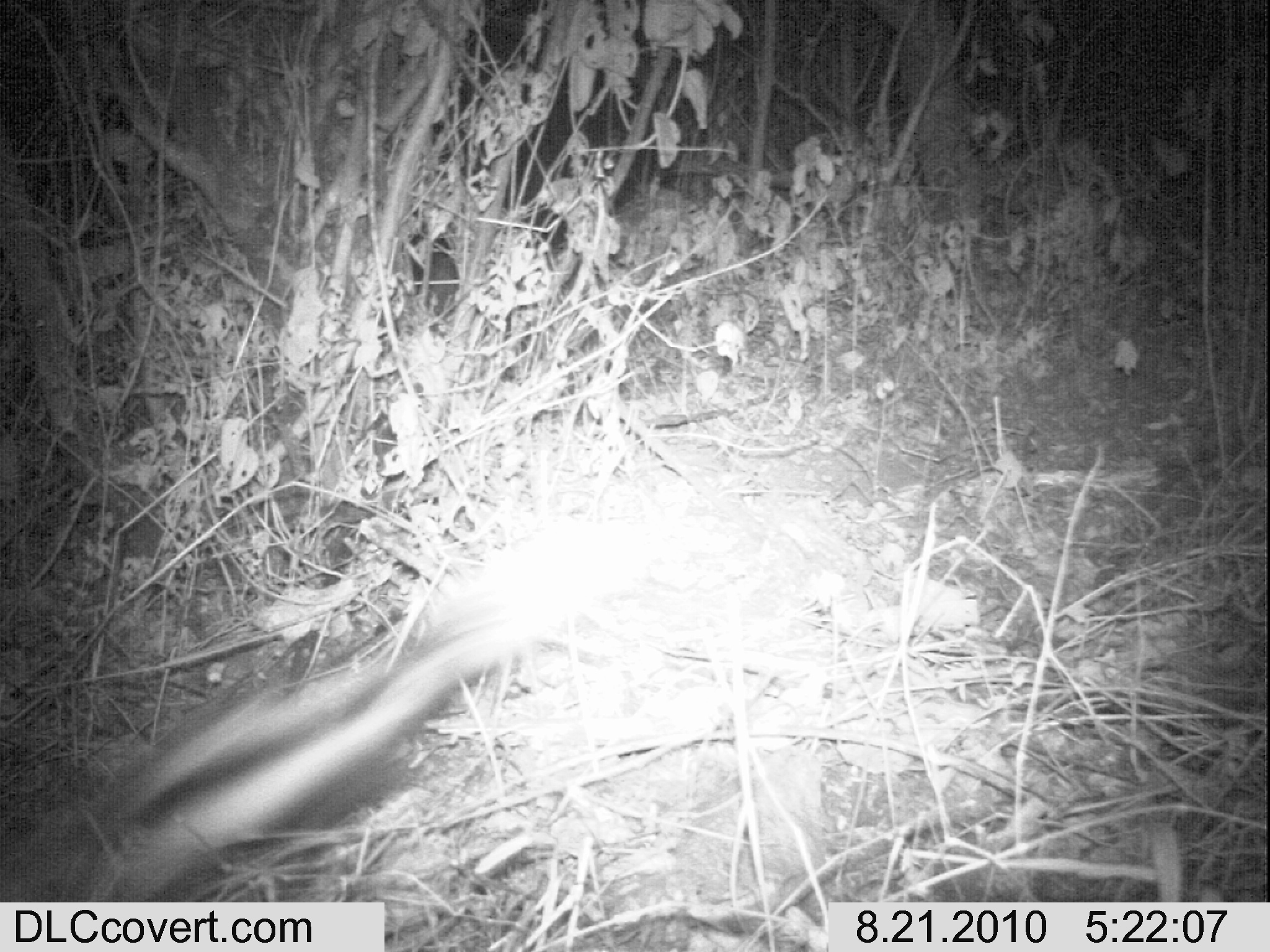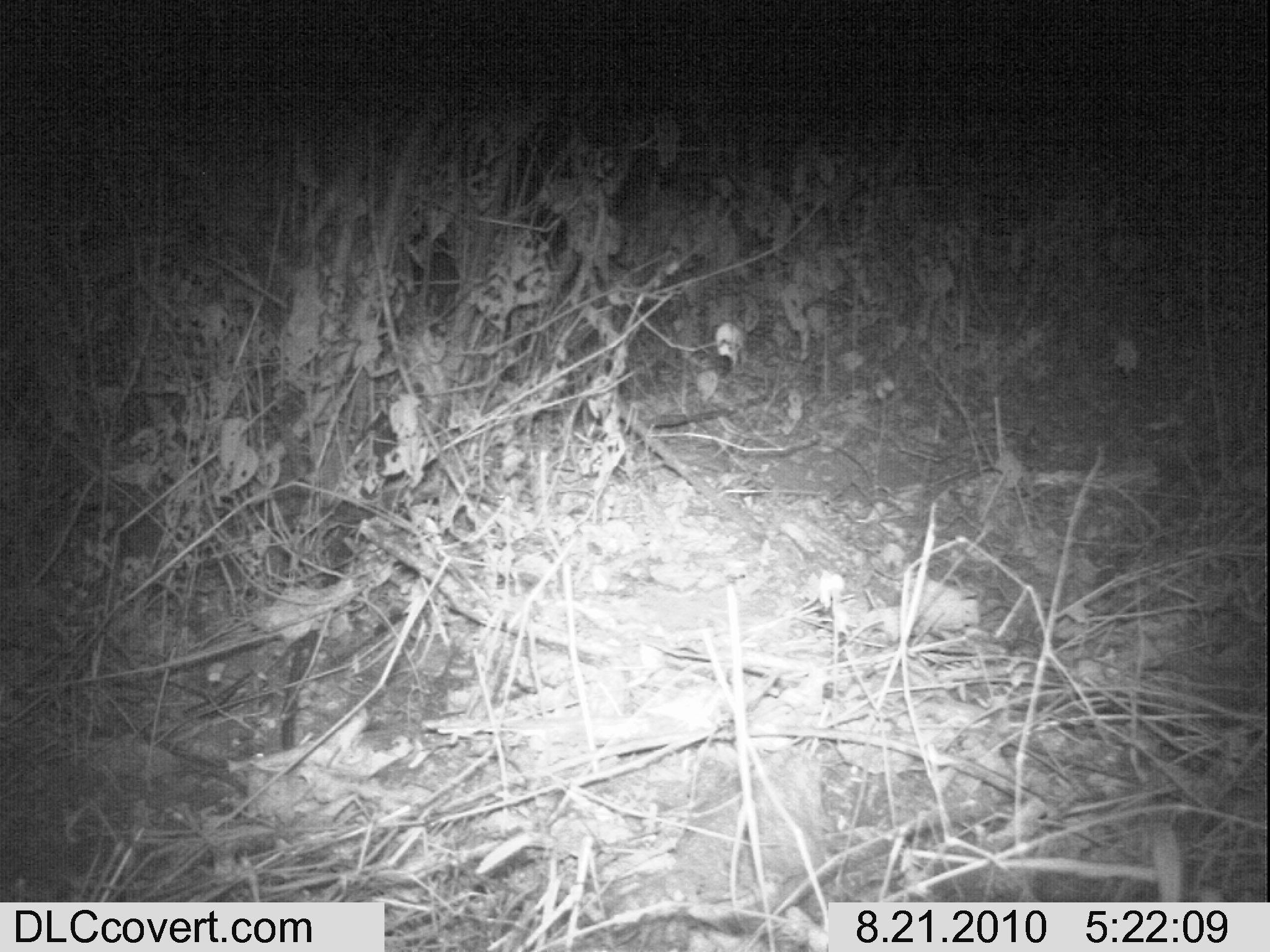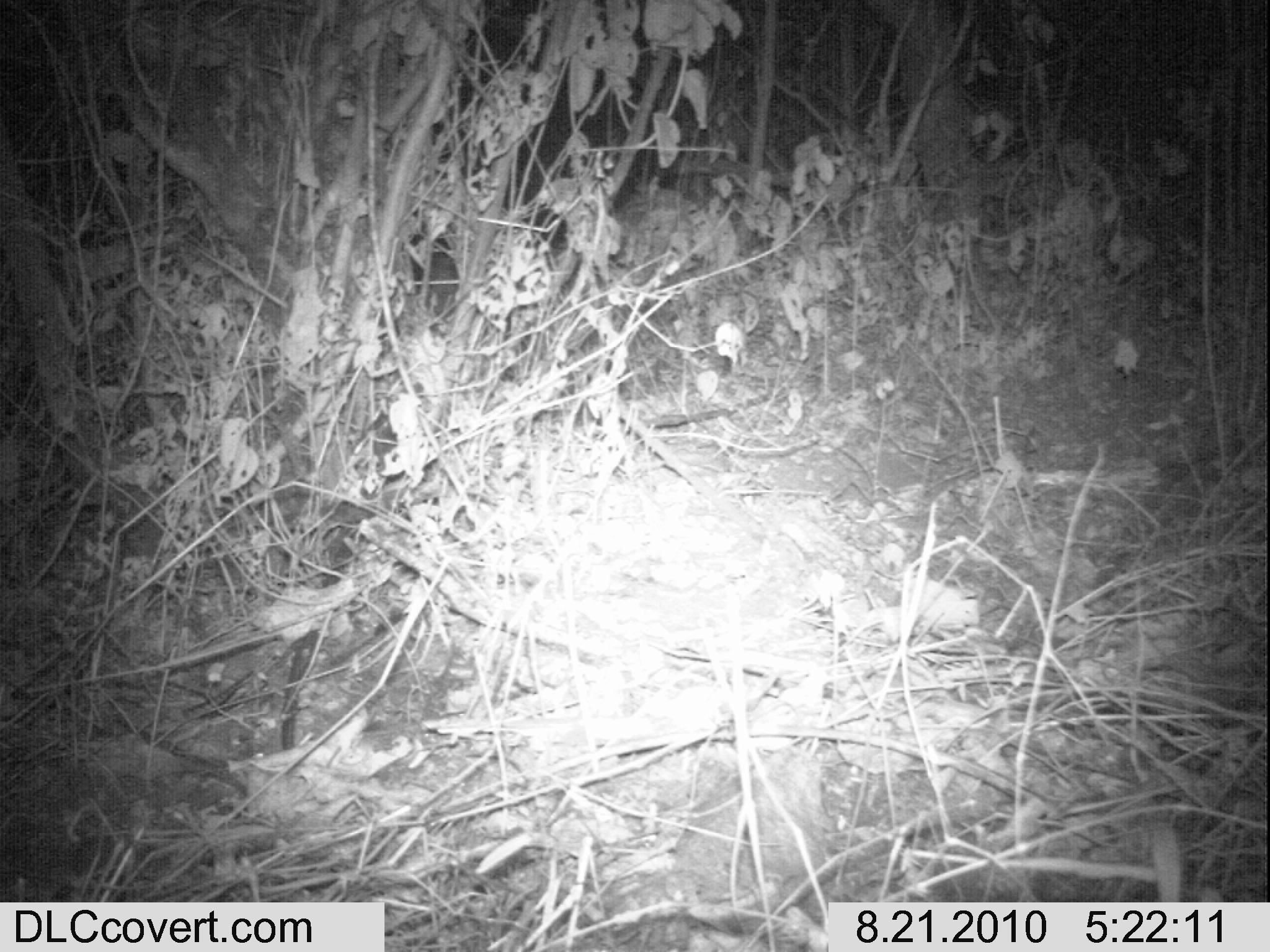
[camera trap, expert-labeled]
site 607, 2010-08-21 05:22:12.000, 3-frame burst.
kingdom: Animalia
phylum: Chordata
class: Mammalia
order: Carnivora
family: Mustelidae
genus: Ictonyx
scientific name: Ictonyx striatus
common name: zorilla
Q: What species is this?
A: Ictonyx striatus (zorilla).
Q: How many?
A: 1.